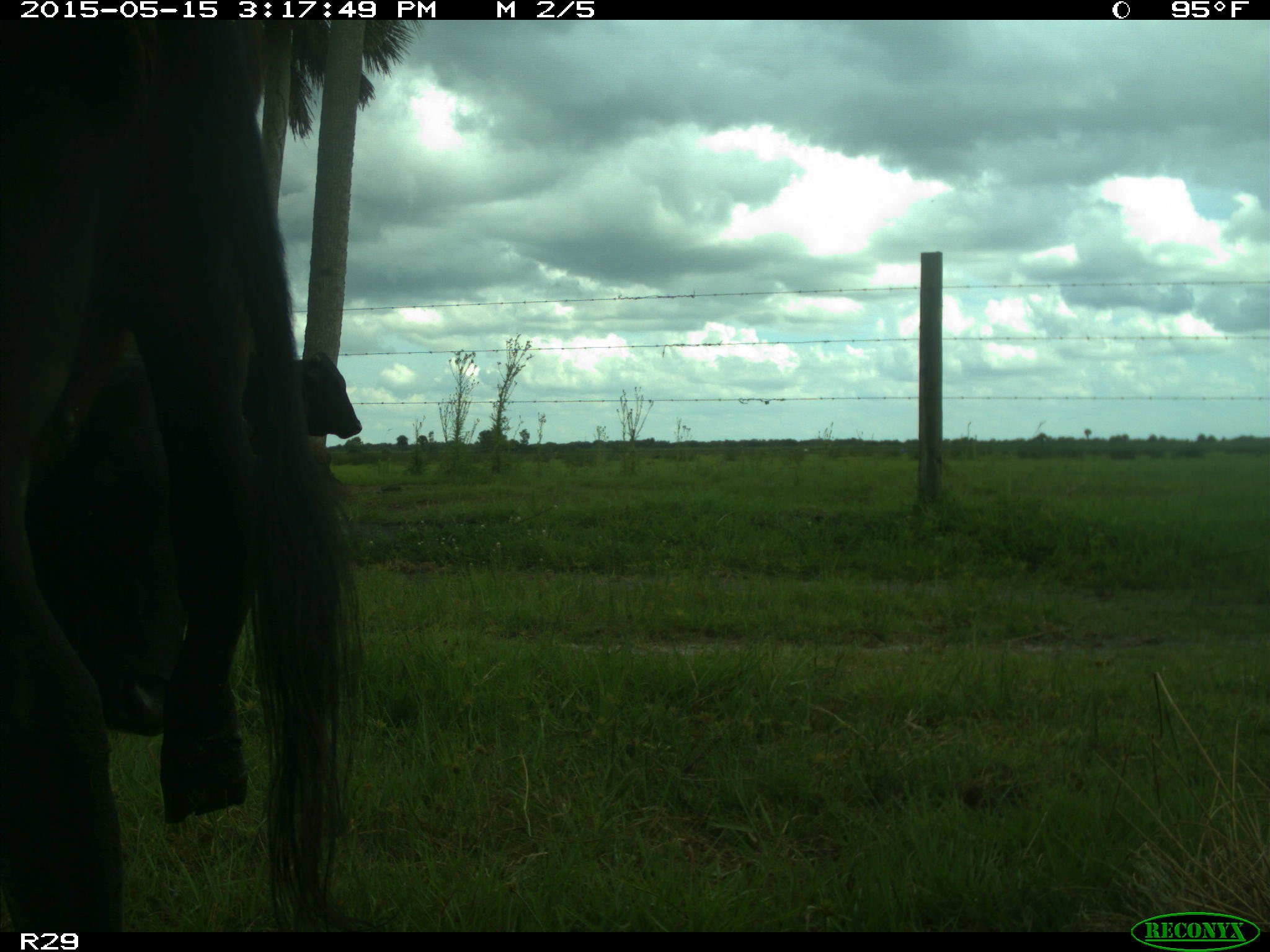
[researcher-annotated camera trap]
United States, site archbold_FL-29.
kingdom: Animalia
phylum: Chordata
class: Mammalia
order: Artiodactyla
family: Bovidae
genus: Bos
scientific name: Bos taurus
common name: domestic cow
Bos taurus (domestic cow).